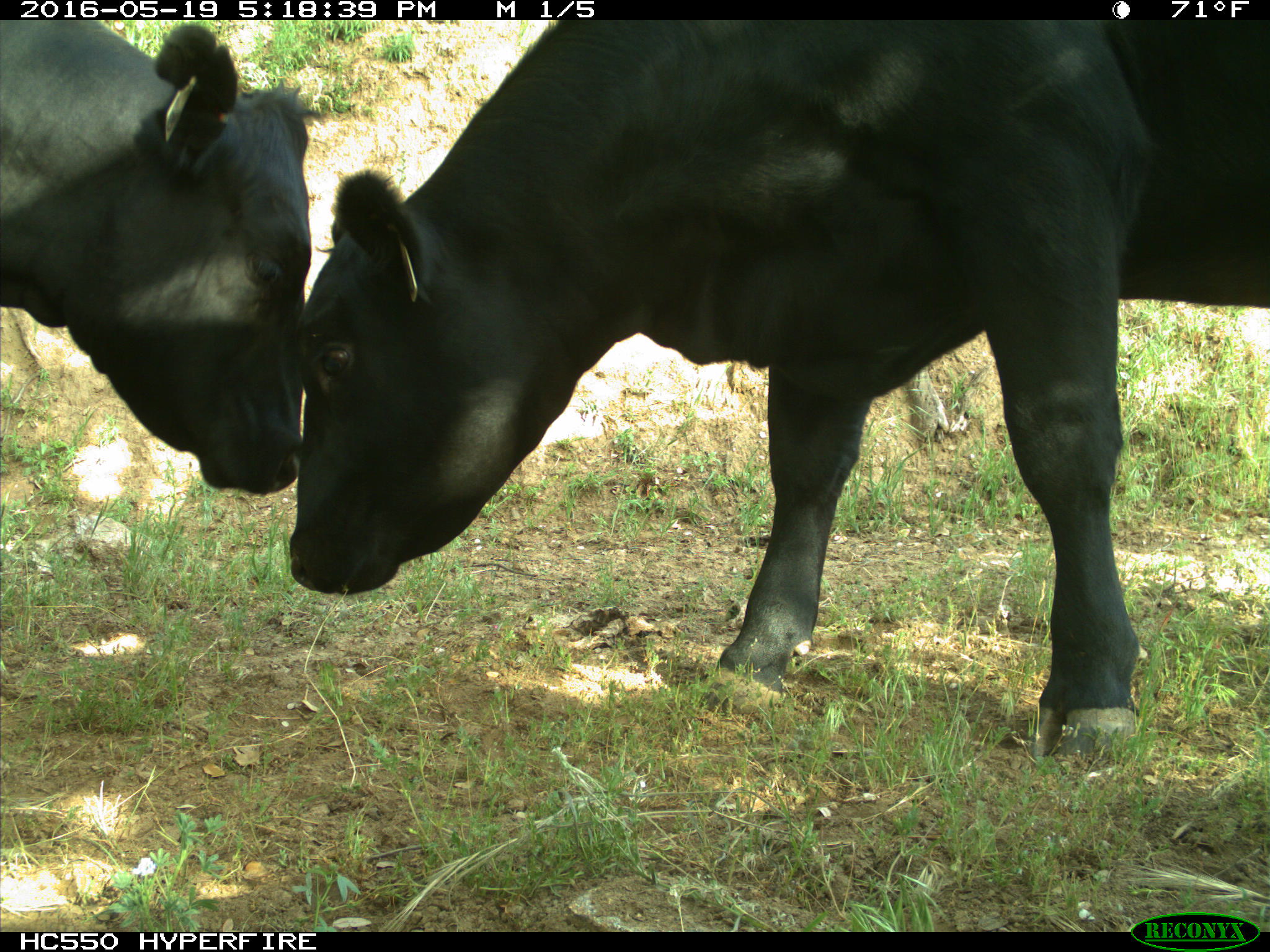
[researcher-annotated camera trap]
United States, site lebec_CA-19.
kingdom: Animalia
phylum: Chordata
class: Mammalia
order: Artiodactyla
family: Bovidae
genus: Bos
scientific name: Bos taurus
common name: domestic cow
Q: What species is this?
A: Bos taurus (domestic cow).